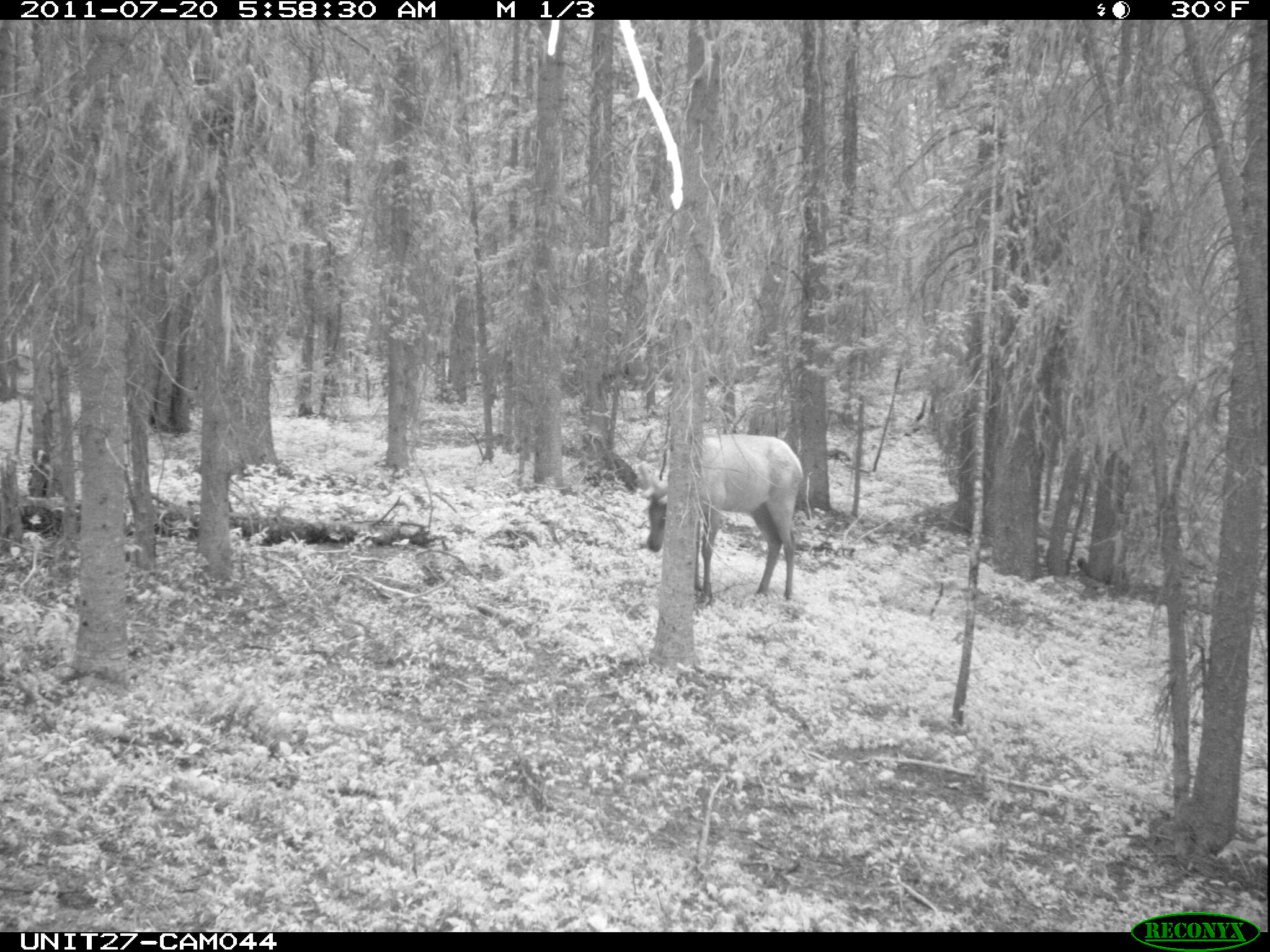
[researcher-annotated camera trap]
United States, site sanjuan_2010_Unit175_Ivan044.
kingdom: Animalia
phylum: Chordata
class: Mammalia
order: Artiodactyla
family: Cervidae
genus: Cervus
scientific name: Cervus elaphus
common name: red deer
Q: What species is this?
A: Cervus elaphus (red deer).